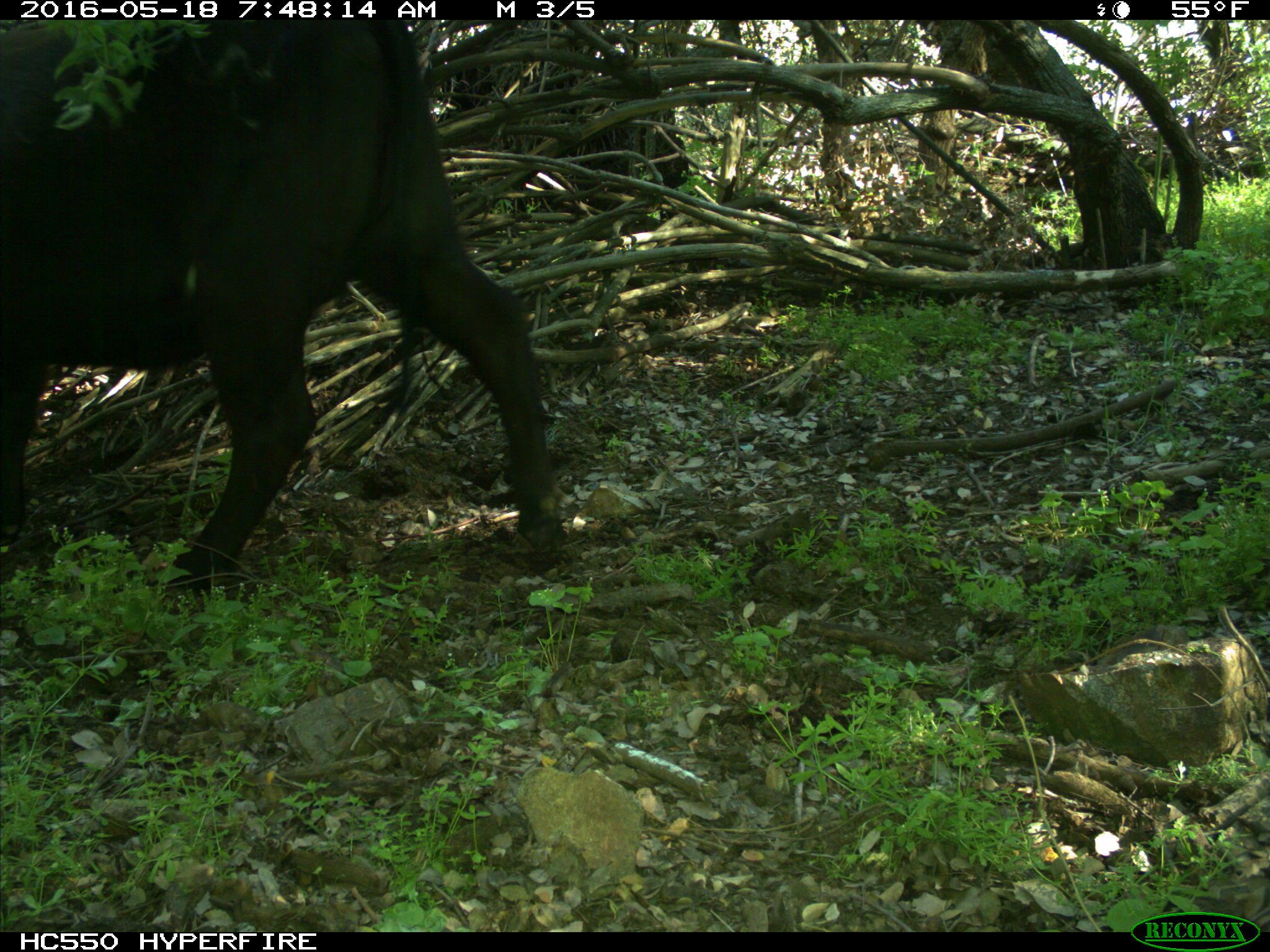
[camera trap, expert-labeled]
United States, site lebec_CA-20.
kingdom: Animalia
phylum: Chordata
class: Mammalia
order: Artiodactyla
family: Bovidae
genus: Bos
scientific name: Bos taurus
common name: domestic cow